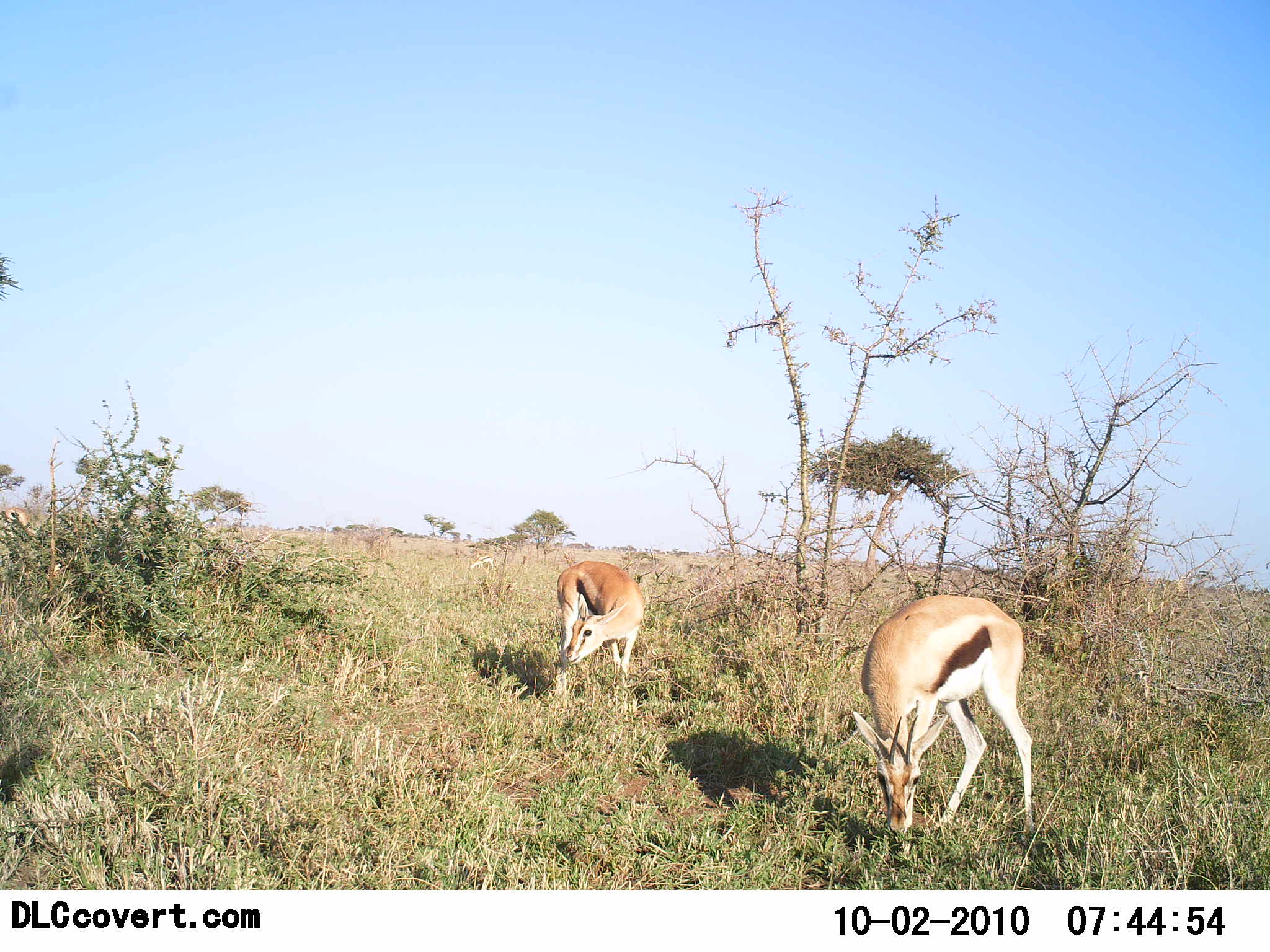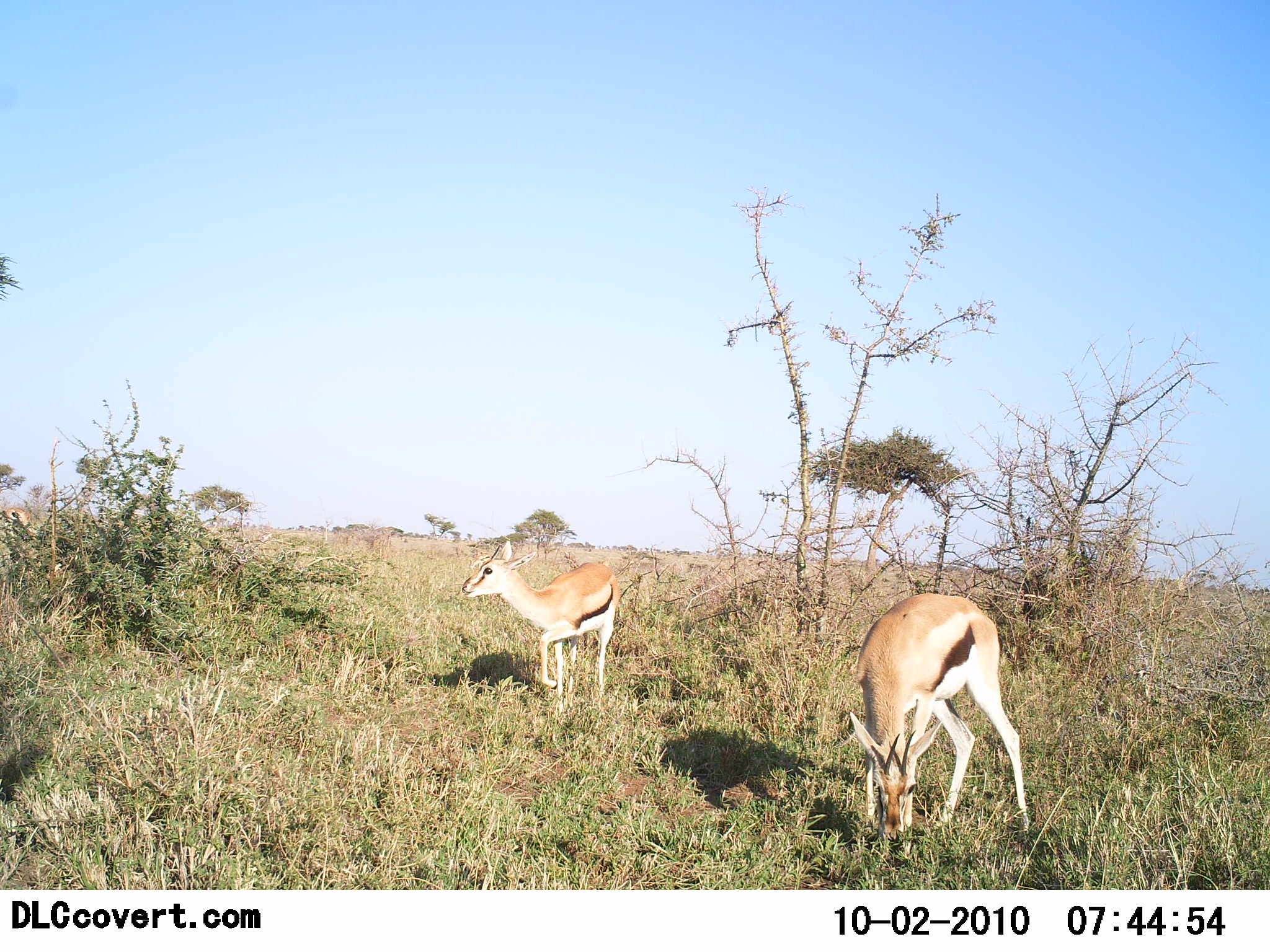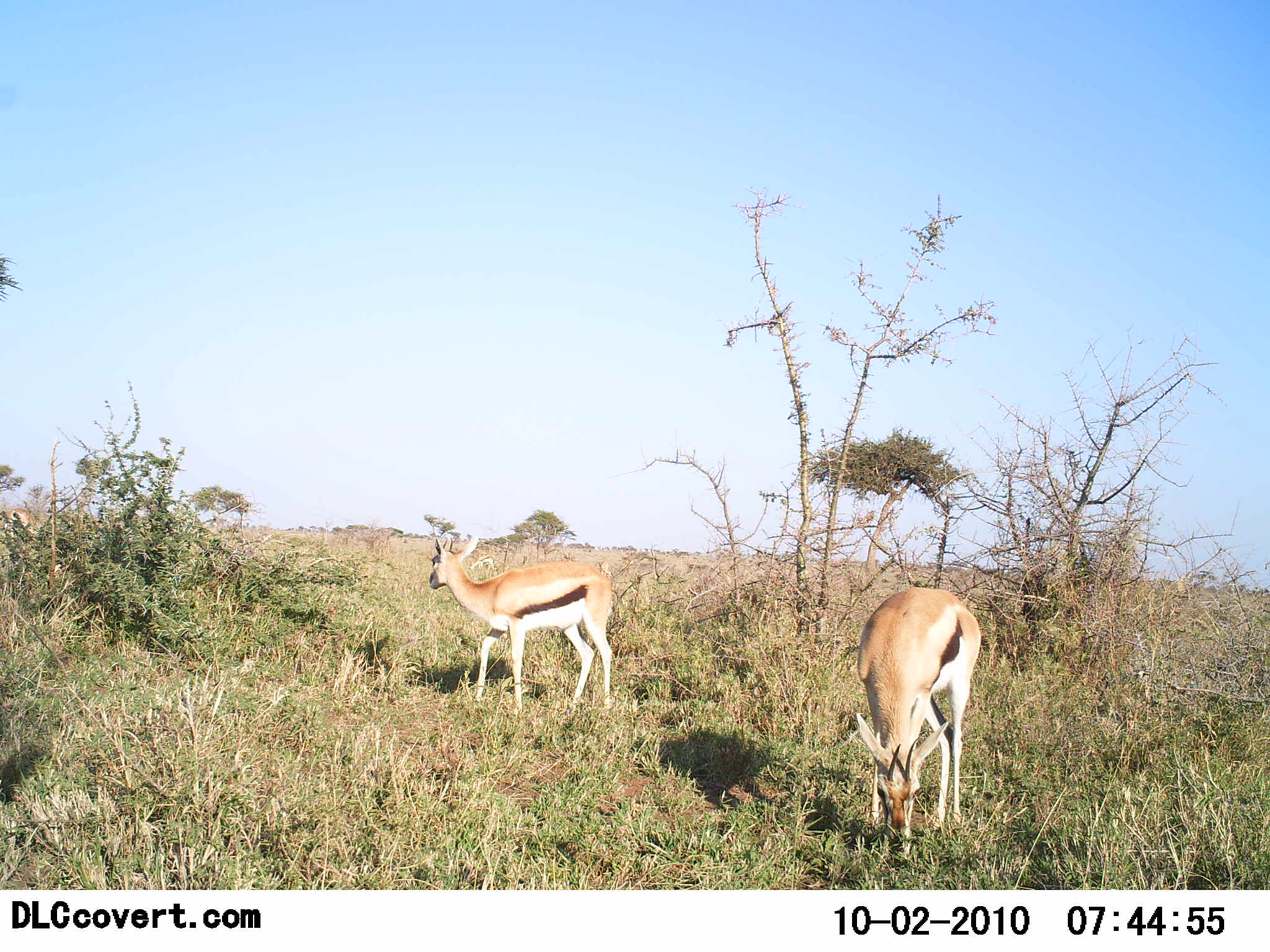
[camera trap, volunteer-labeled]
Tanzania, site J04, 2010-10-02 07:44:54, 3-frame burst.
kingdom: Animalia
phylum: Chordata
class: Mammalia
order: Artiodactyla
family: Bovidae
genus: Eudorcas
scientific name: Eudorcas thomsonii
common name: thomson's gazelle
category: gazellethomsons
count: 2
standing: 31%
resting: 0%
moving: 38%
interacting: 0%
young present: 0%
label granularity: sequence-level